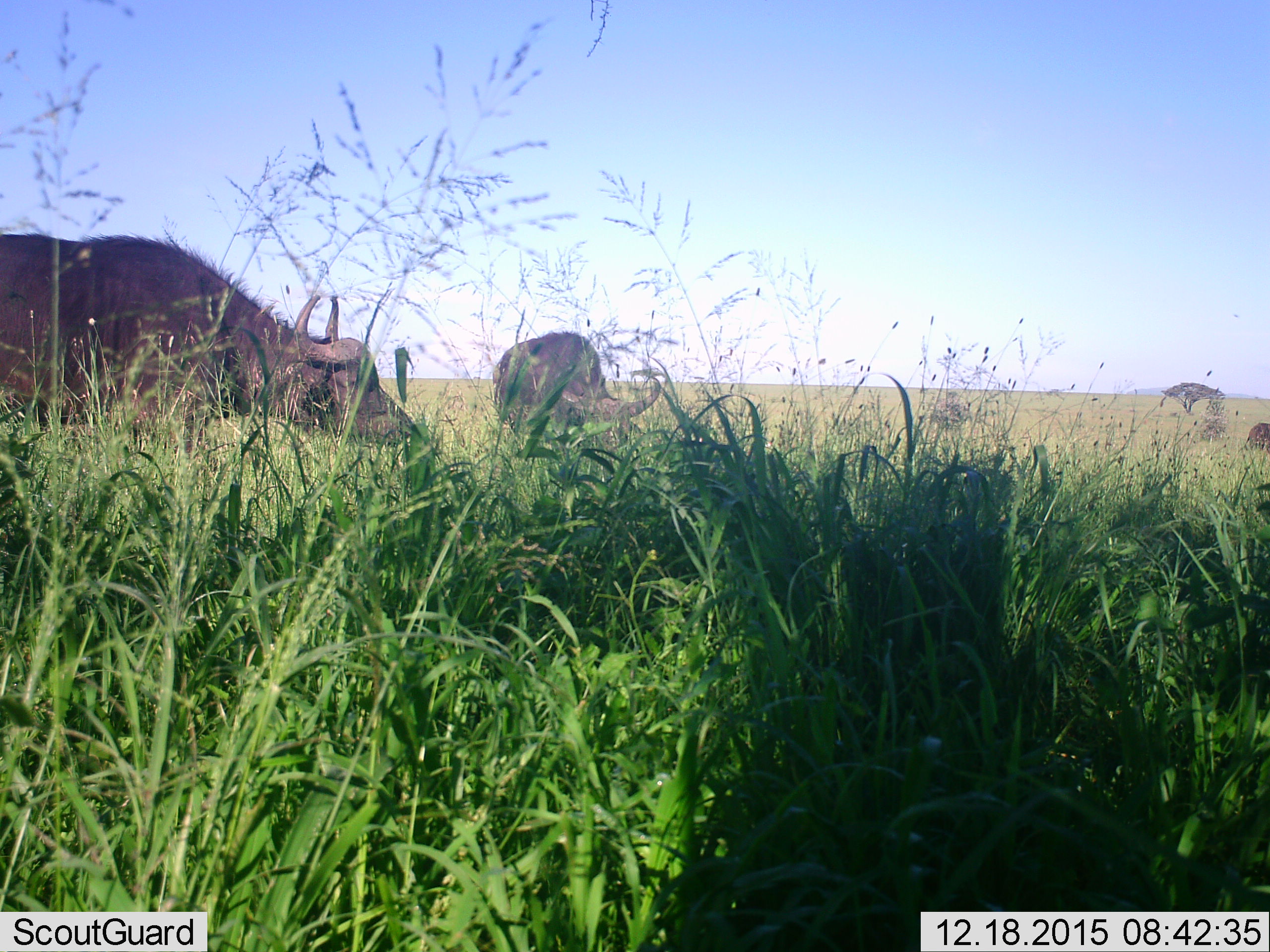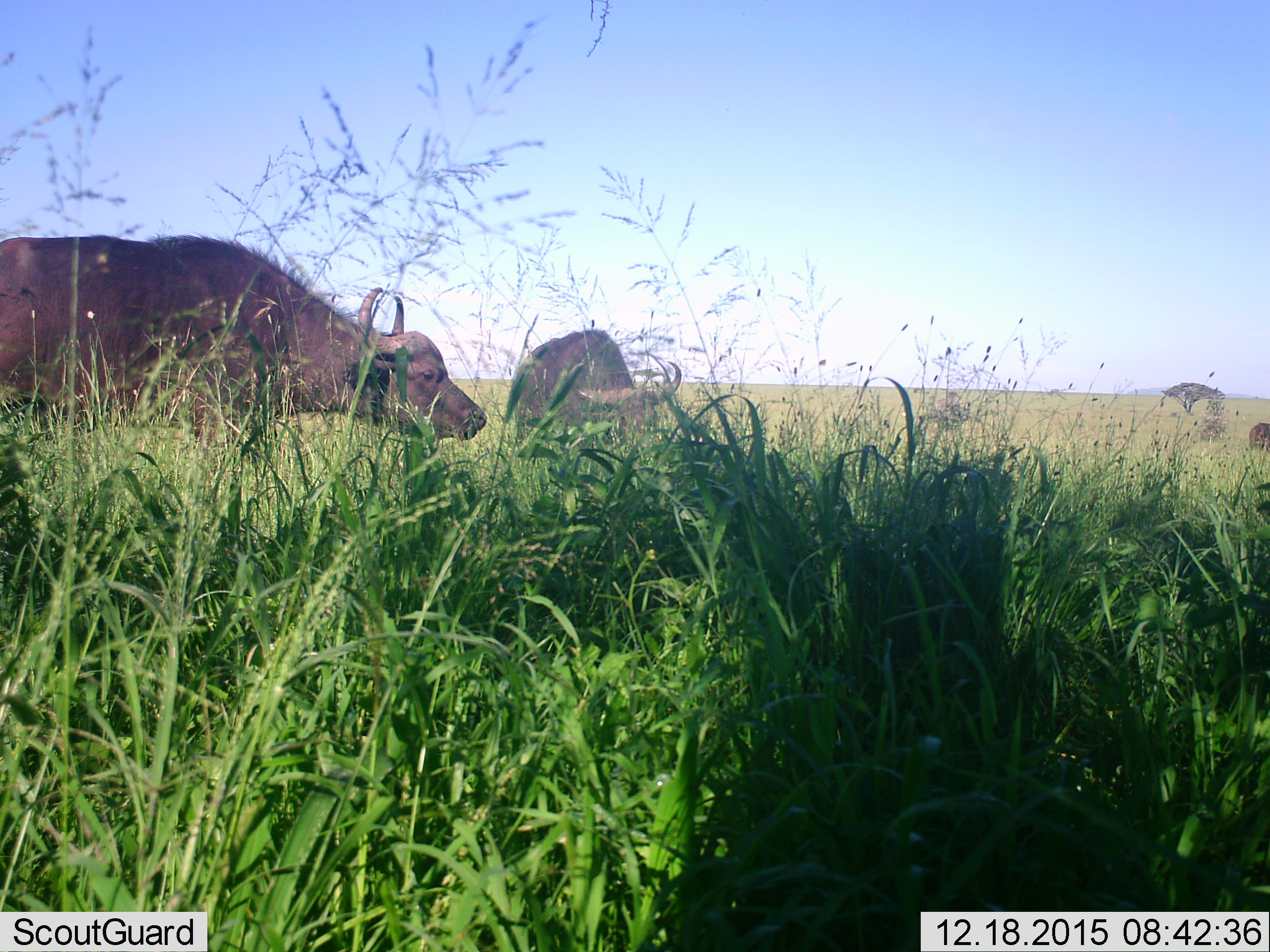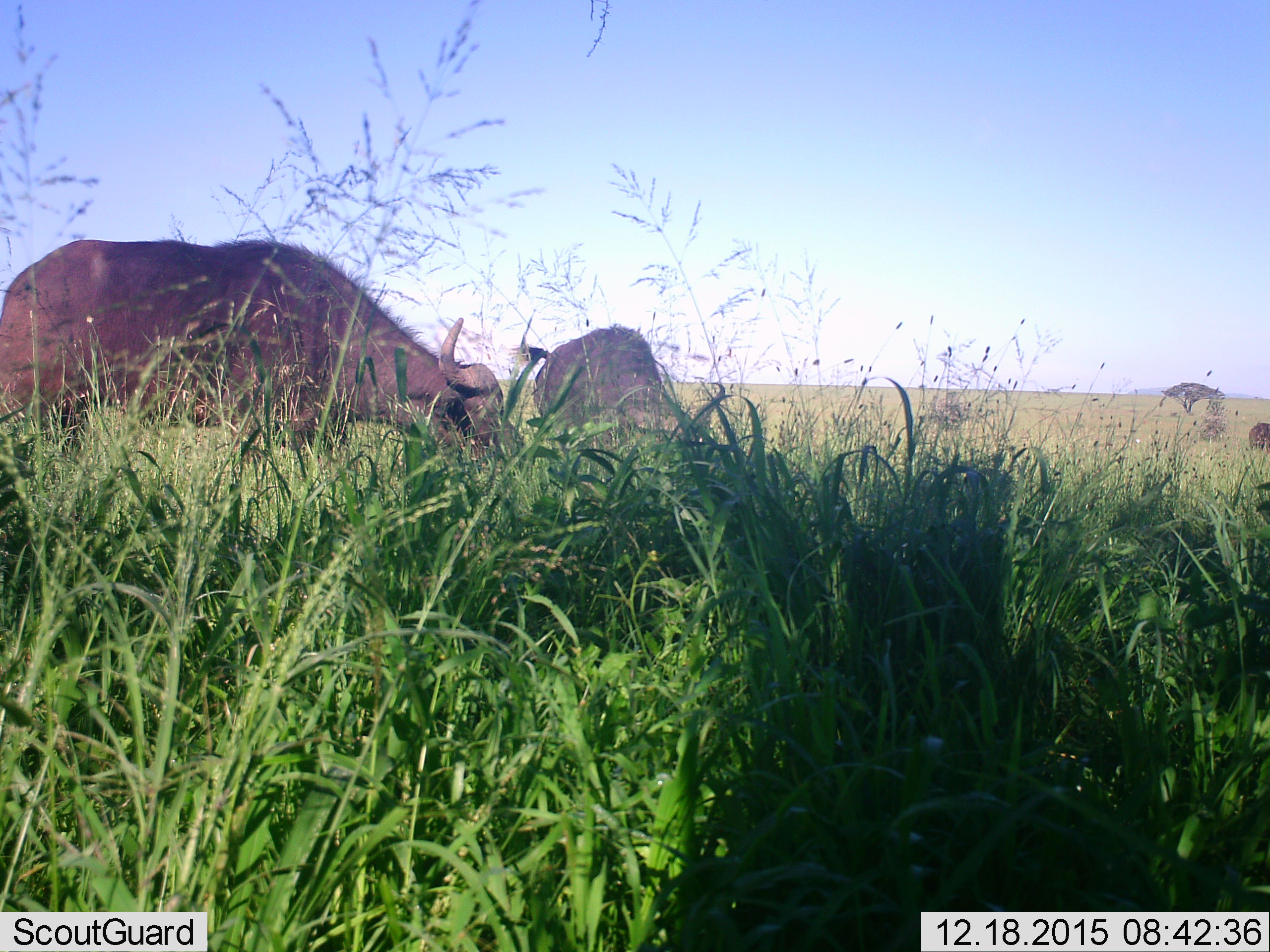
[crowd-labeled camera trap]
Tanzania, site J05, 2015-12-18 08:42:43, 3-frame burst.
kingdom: Animalia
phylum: Chordata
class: Mammalia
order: Artiodactyla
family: Bovidae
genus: Syncerus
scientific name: Syncerus caffer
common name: cape buffalo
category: buffalo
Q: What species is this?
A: Buffalo (cape buffalo) (Syncerus caffer).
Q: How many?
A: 3.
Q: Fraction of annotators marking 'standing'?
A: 50%.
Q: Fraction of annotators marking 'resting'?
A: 0%.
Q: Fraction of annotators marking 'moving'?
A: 10%.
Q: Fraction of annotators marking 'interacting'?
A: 0%.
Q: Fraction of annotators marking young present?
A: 0%.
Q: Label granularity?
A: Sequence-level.